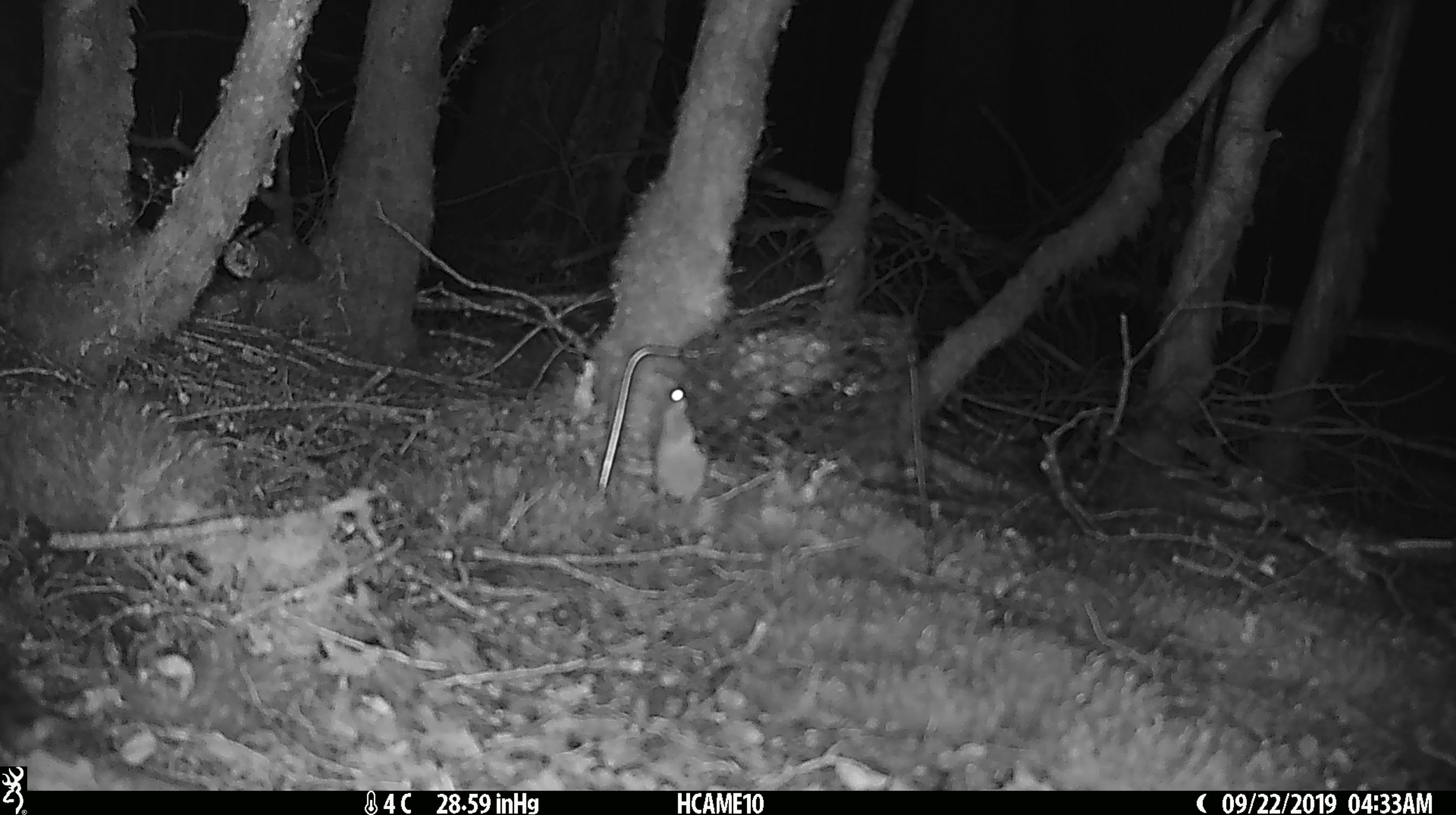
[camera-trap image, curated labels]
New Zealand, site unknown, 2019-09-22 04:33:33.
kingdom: Animalia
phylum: Chordata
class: Mammalia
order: Rodentia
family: Muridae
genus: Mus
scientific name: Mus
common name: mouse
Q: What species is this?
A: Mouse (Mus).